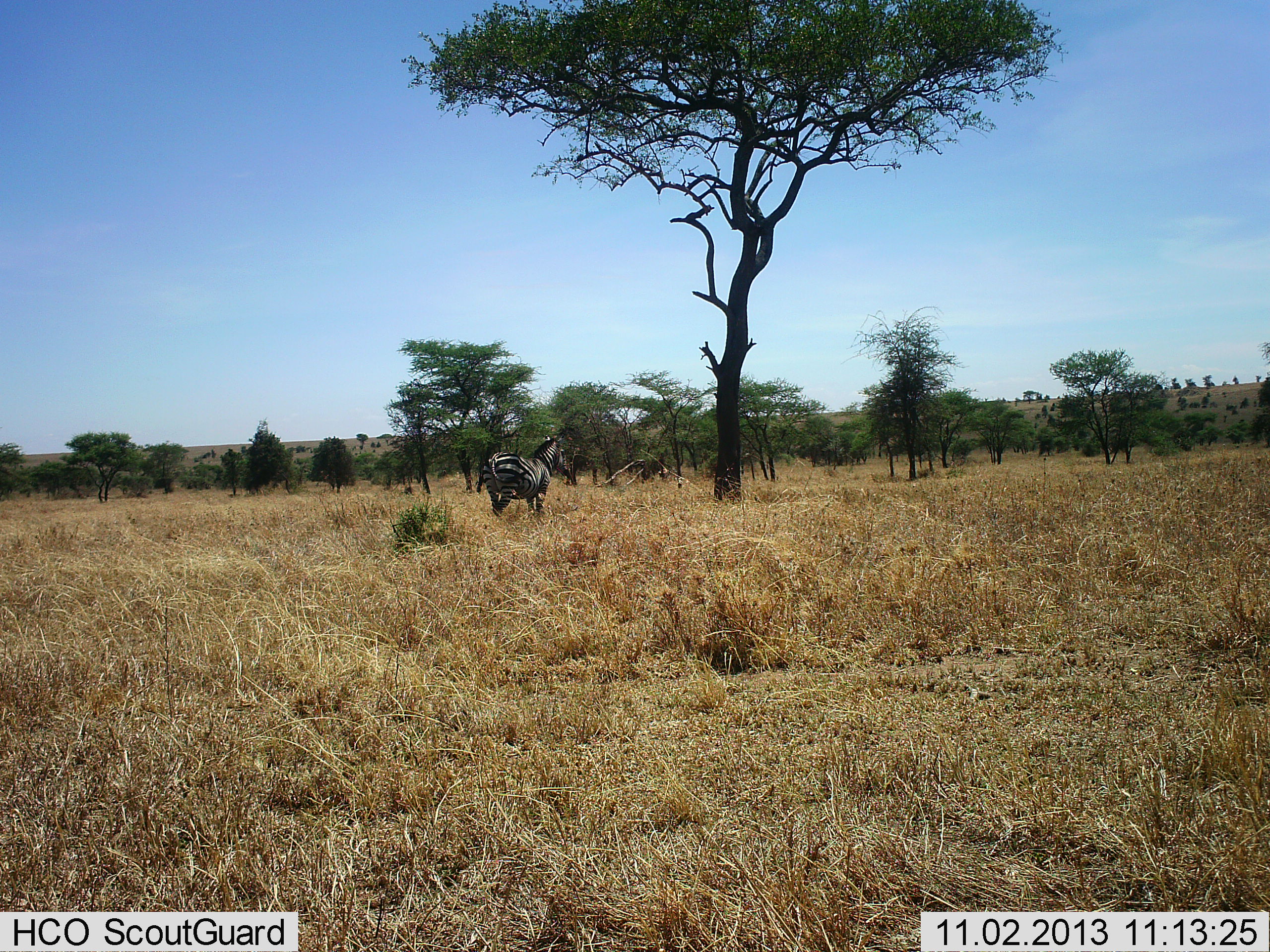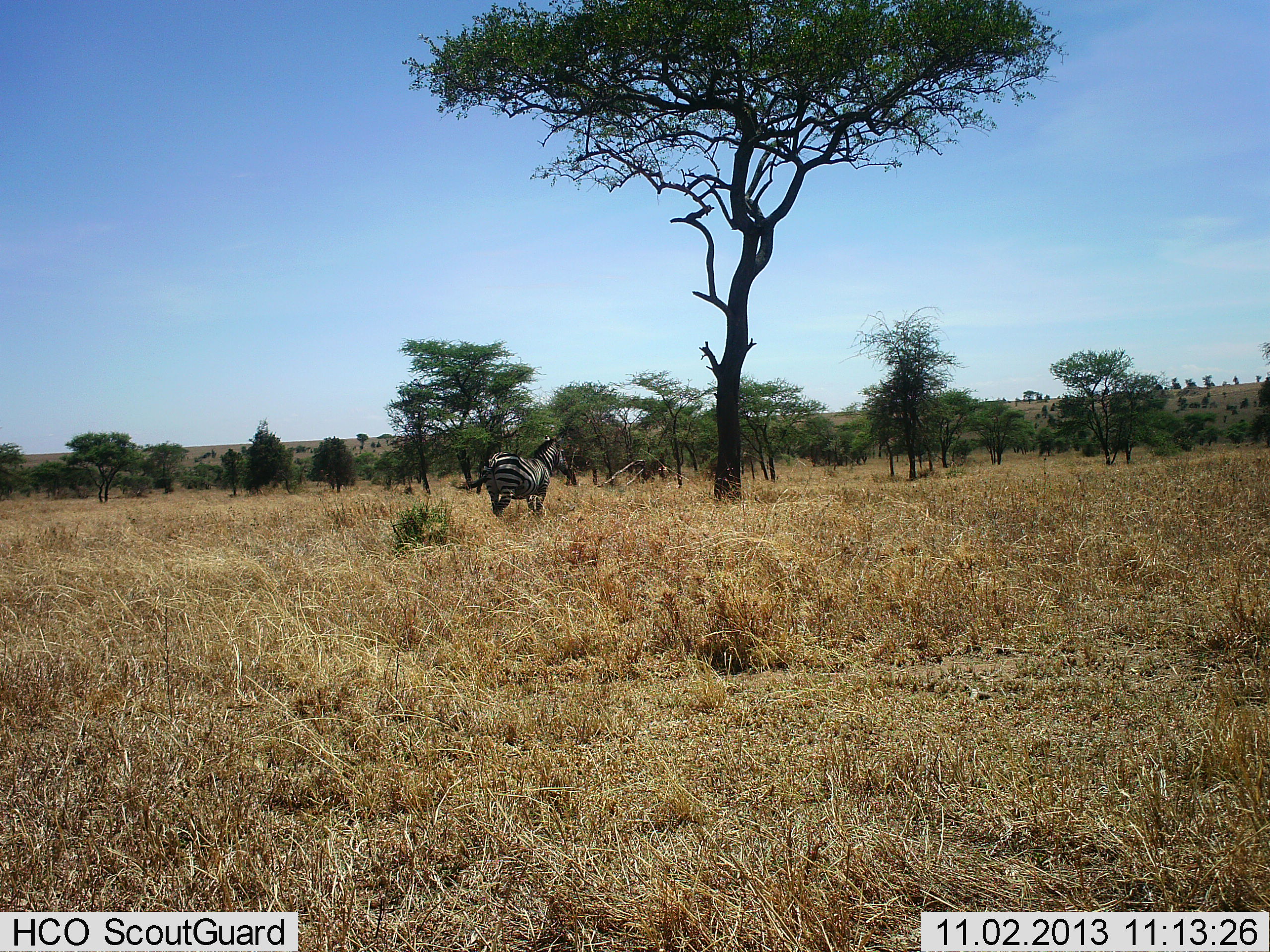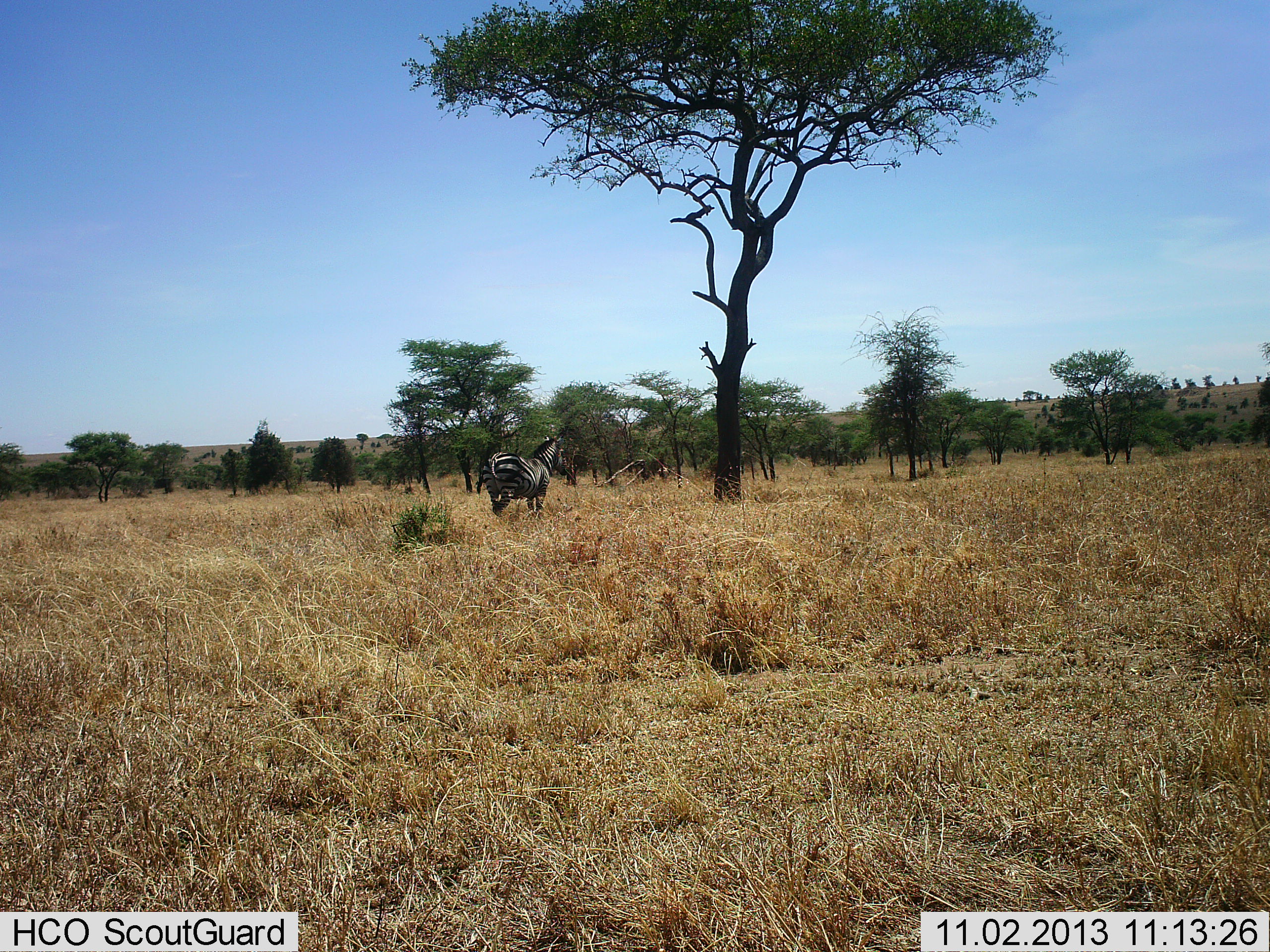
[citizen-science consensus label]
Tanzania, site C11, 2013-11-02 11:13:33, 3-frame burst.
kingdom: Animalia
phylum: Chordata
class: Mammalia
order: Perissodactyla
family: Equidae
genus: Equus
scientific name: Equus quagga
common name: plains zebra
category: zebra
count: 1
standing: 90%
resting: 0%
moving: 10%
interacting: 0%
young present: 0%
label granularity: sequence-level